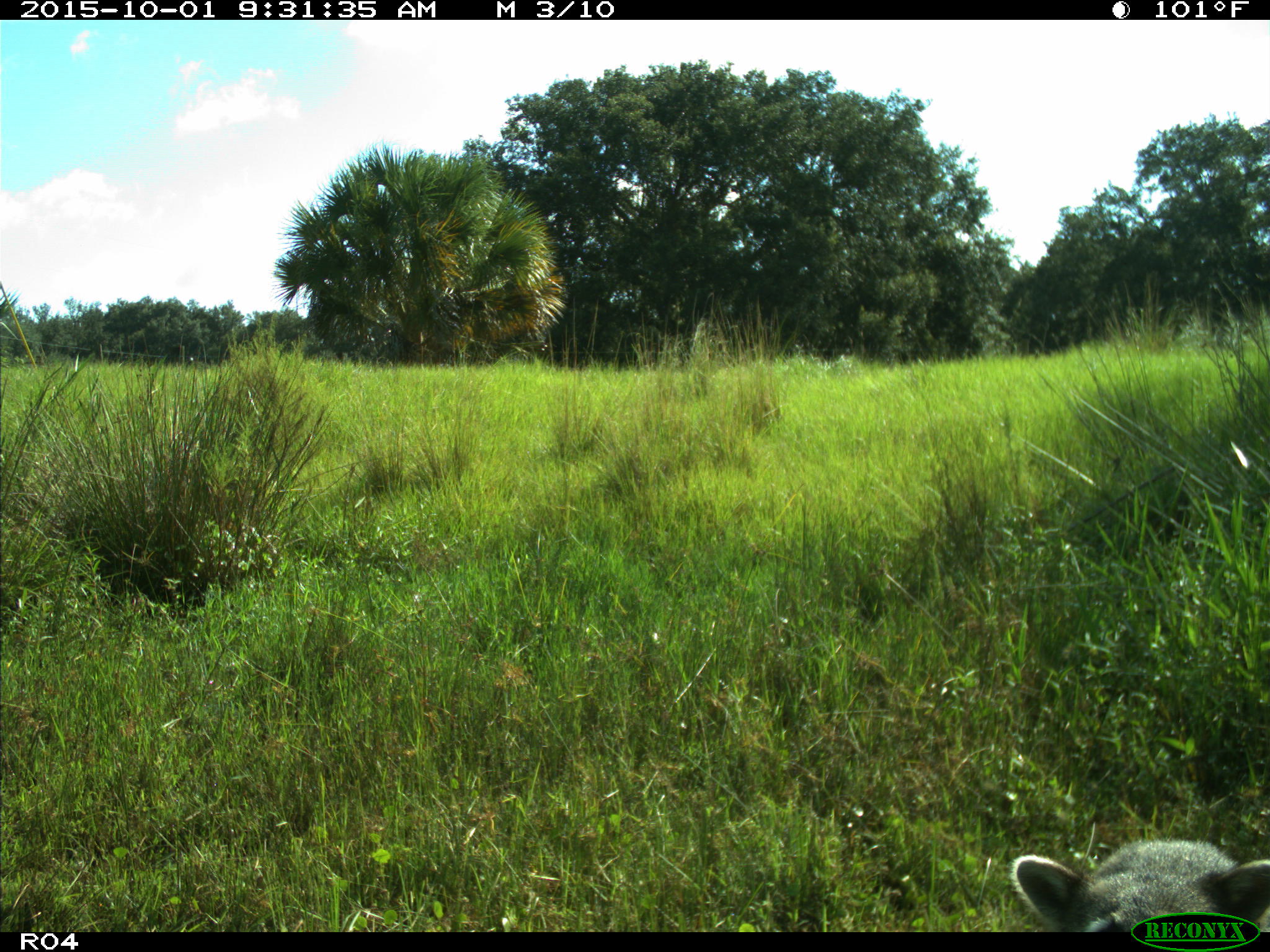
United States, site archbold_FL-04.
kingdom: Animalia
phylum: Chordata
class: Mammalia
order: Carnivora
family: Ursidae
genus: Ursus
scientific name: Ursus americanus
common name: american black bear